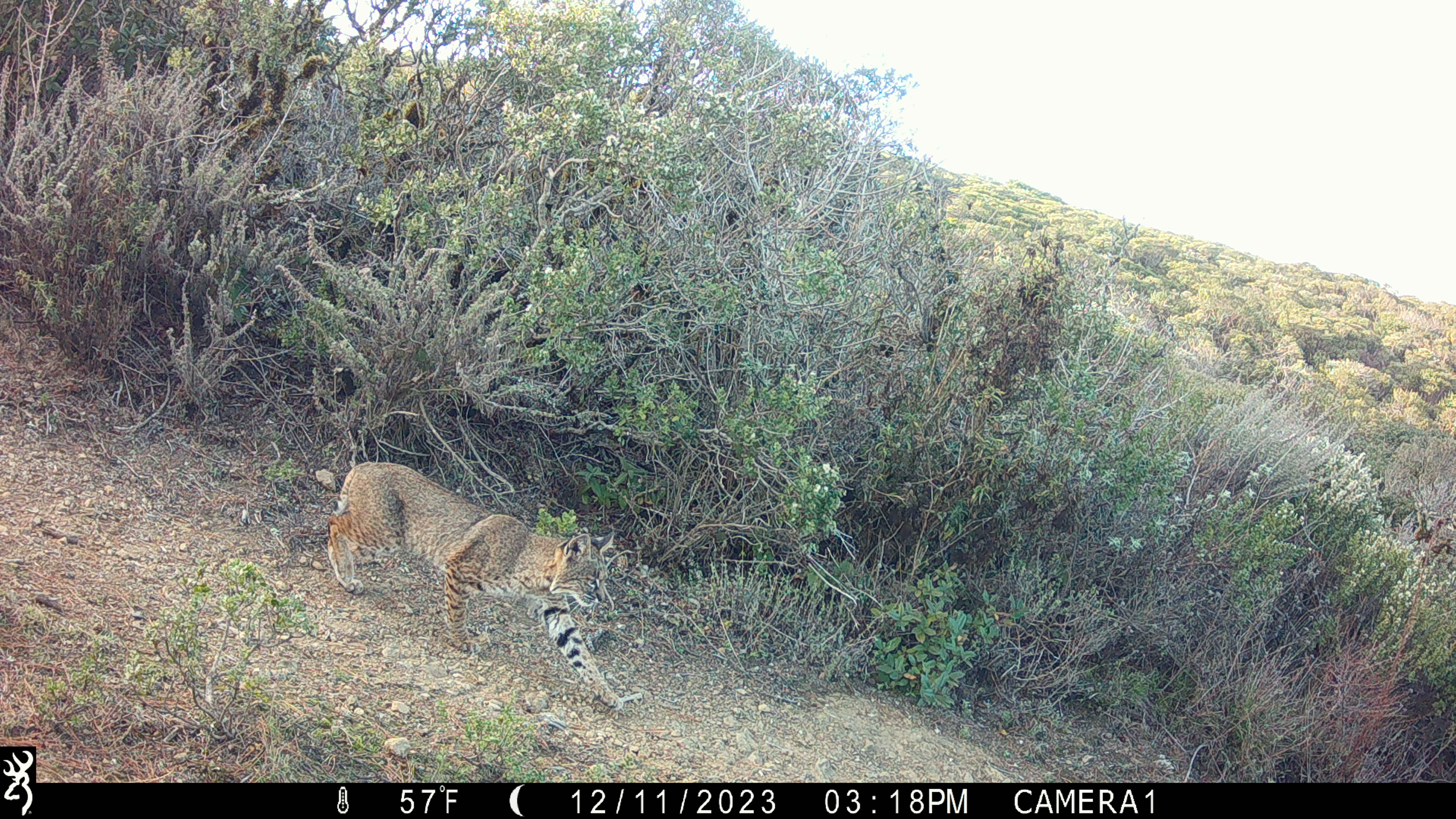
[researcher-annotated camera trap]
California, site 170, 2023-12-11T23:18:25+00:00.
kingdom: Animalia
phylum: Chordata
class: Mammalia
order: Carnivora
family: Felidae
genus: Lynx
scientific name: Lynx rufus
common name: bobcat